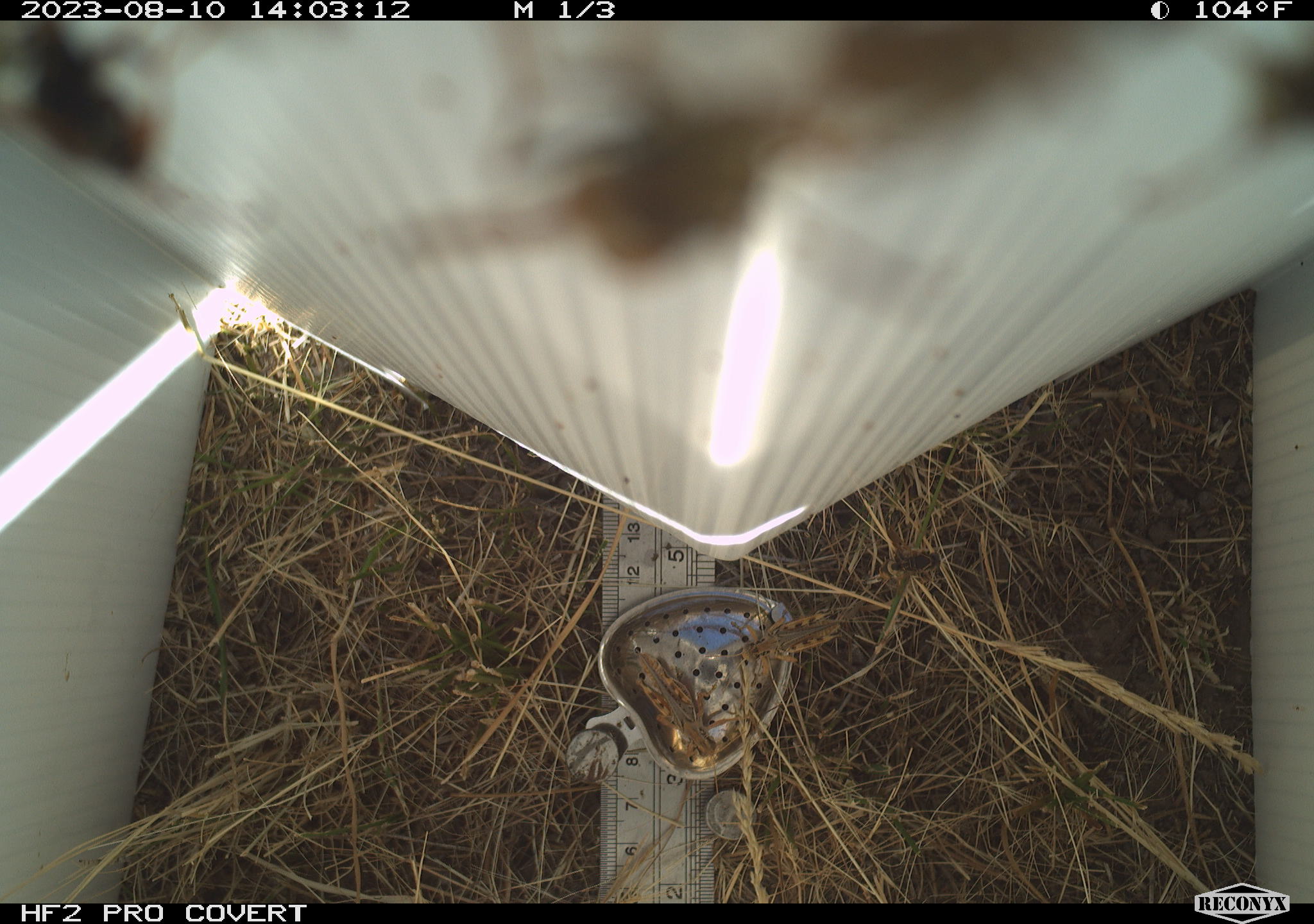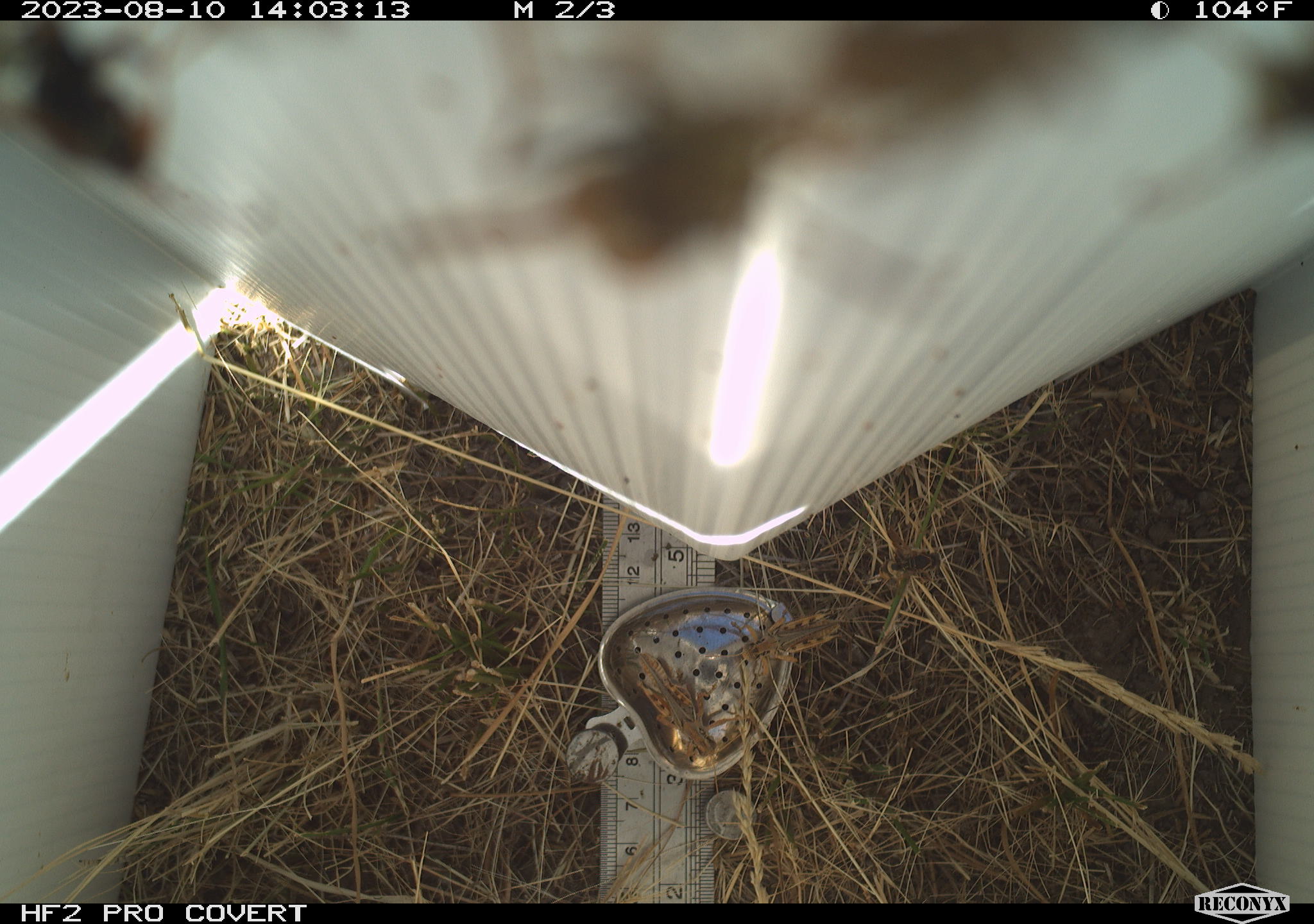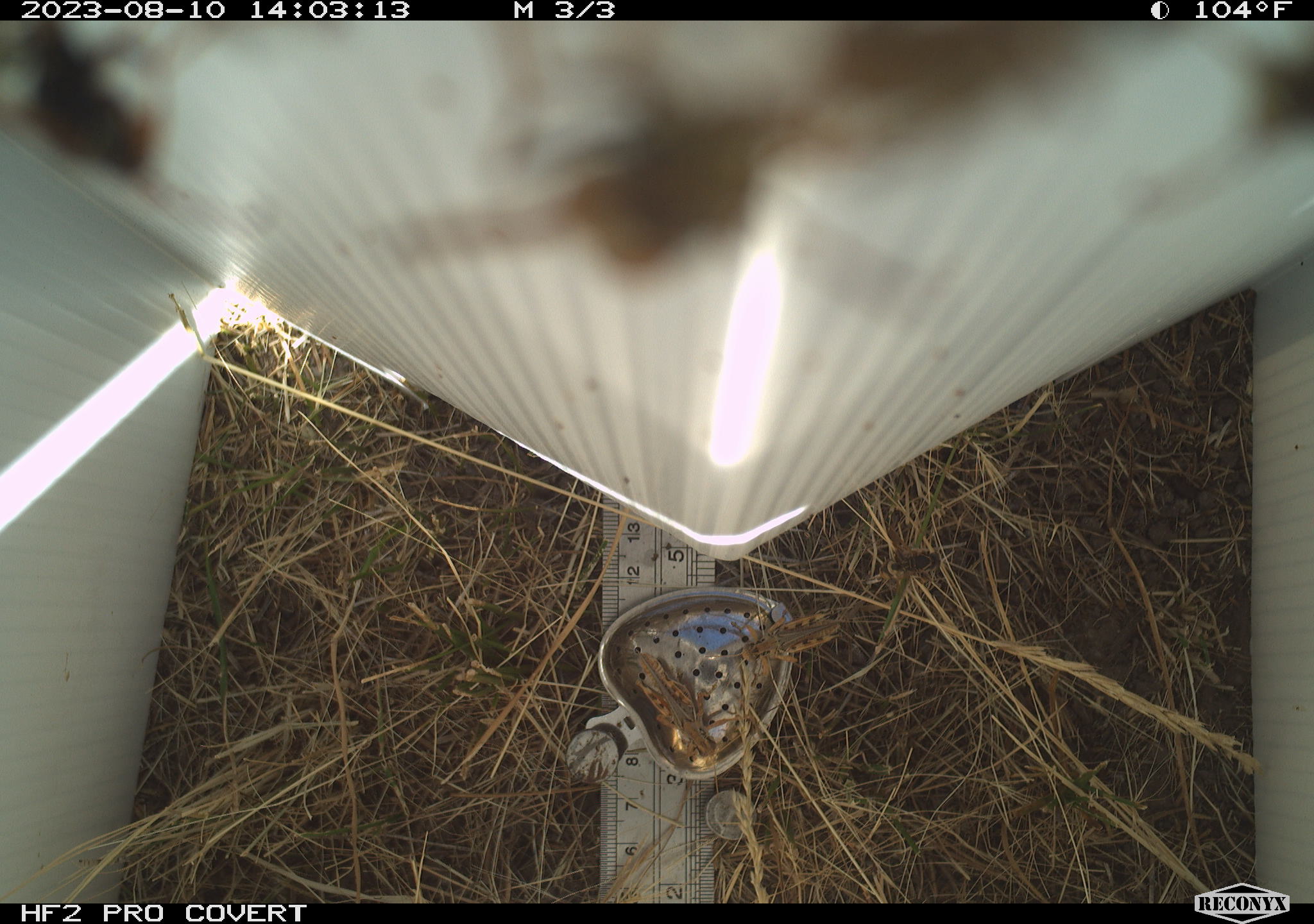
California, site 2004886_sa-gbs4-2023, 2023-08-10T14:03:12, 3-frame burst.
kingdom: Animalia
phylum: Arthropoda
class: Insecta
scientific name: Insecta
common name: insect